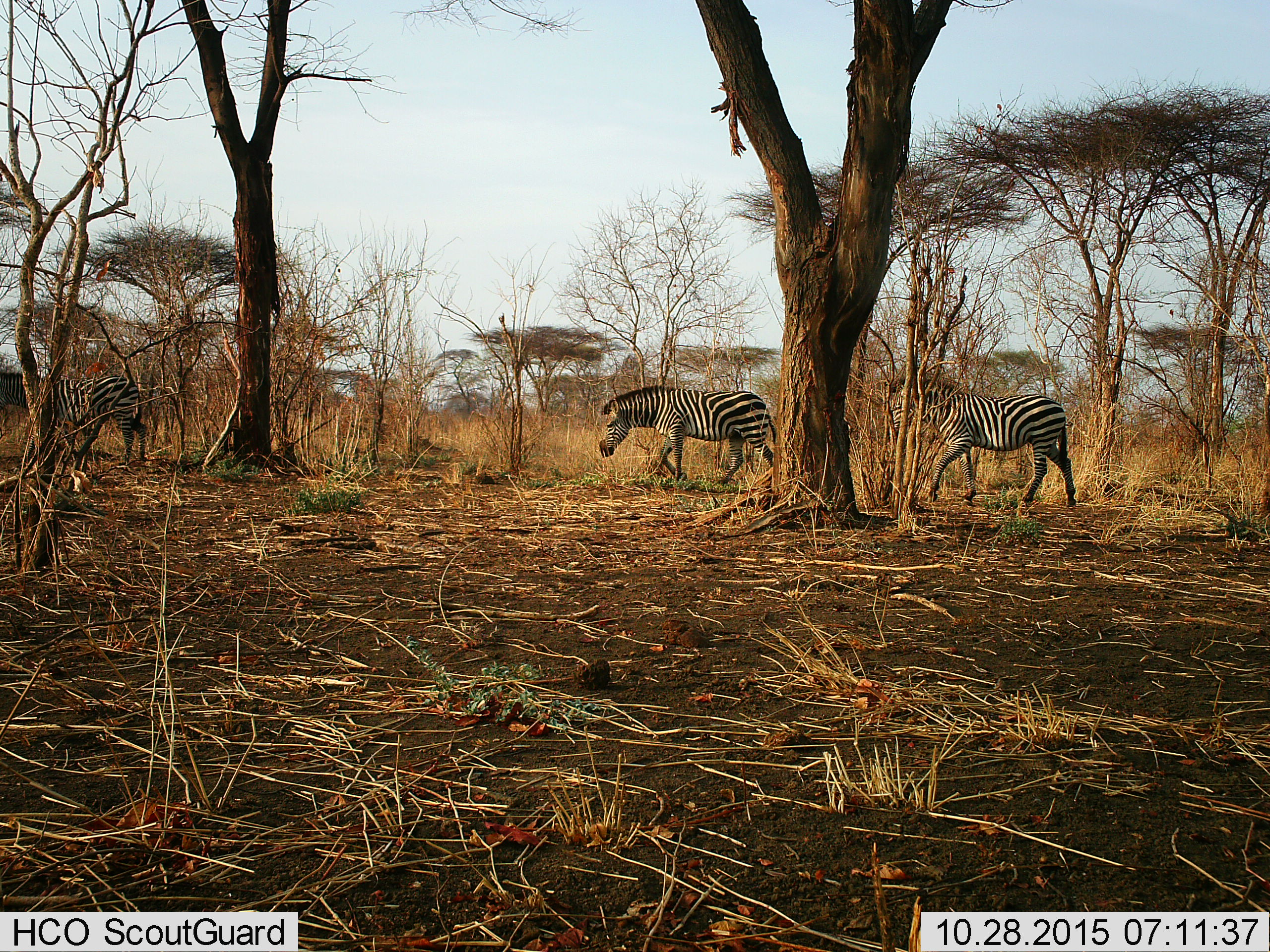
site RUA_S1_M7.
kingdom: Animalia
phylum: Chordata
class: Mammalia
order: Perissodactyla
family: Equidae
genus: Equus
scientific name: Equus quagga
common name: plains zebra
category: zebraplains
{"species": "zebraplains (plains zebra) (Equus quagga)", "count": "3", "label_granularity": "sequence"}